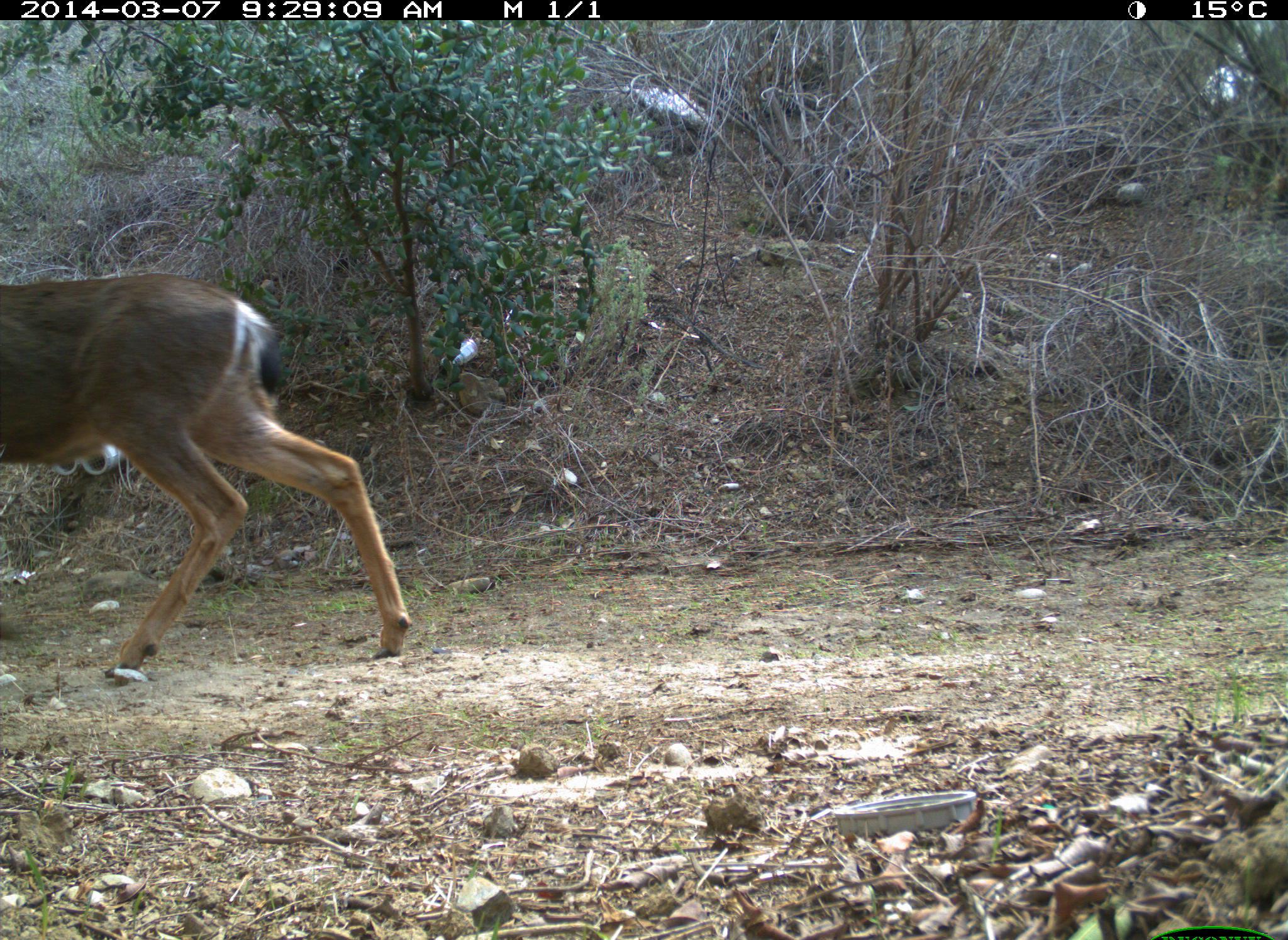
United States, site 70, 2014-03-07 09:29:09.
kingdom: Animalia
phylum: Chordata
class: Mammalia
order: Artiodactyla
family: Cervidae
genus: Odocoileus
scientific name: Odocoileus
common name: deer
Deer (Odocoileus).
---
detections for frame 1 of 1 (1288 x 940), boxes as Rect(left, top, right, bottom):
deer: Rect(0, 273, 415, 689)